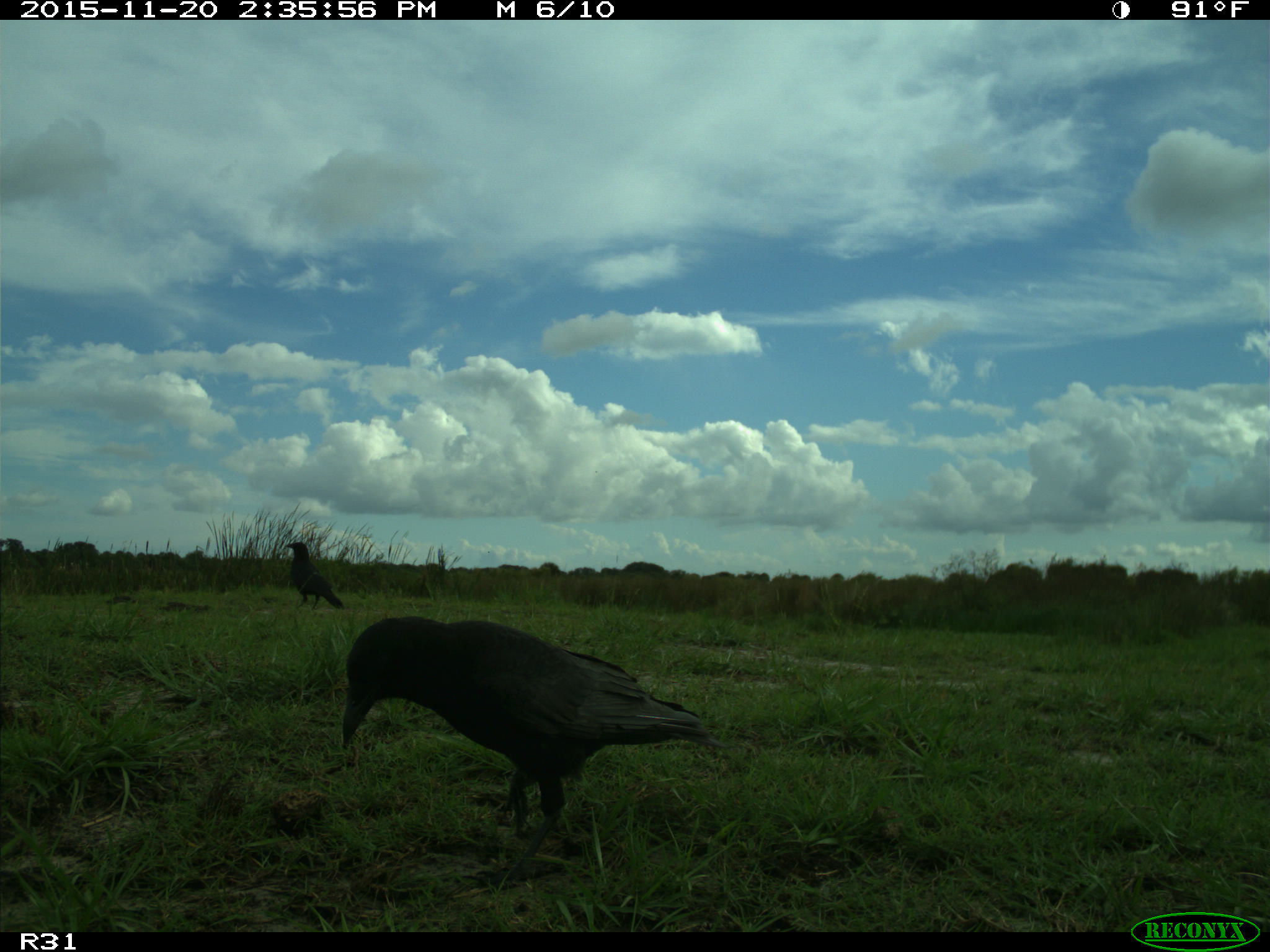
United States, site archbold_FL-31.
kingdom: Animalia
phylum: Chordata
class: Aves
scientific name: Aves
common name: birds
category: unidentified bird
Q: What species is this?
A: Unidentified bird (birds) (Aves).